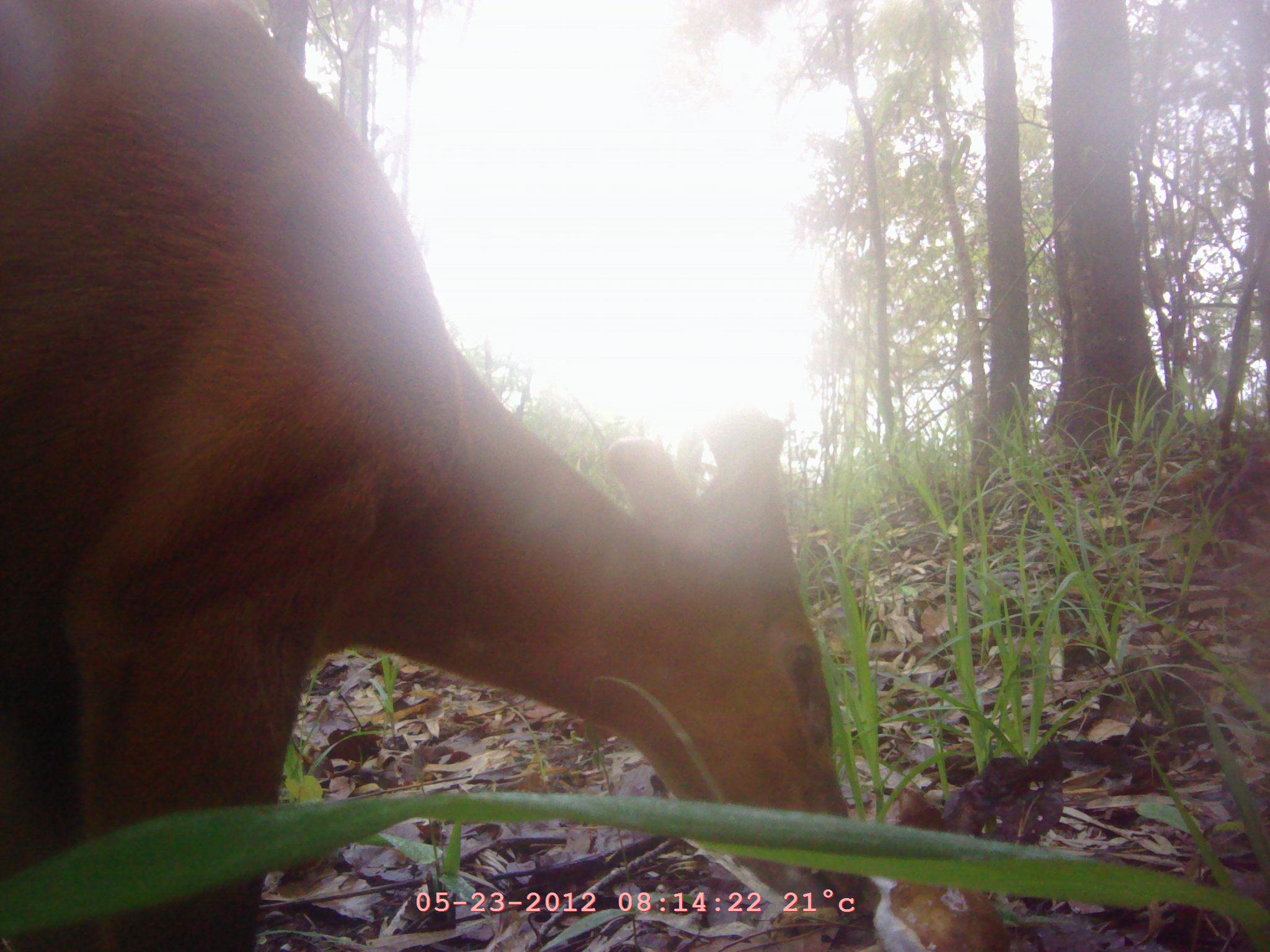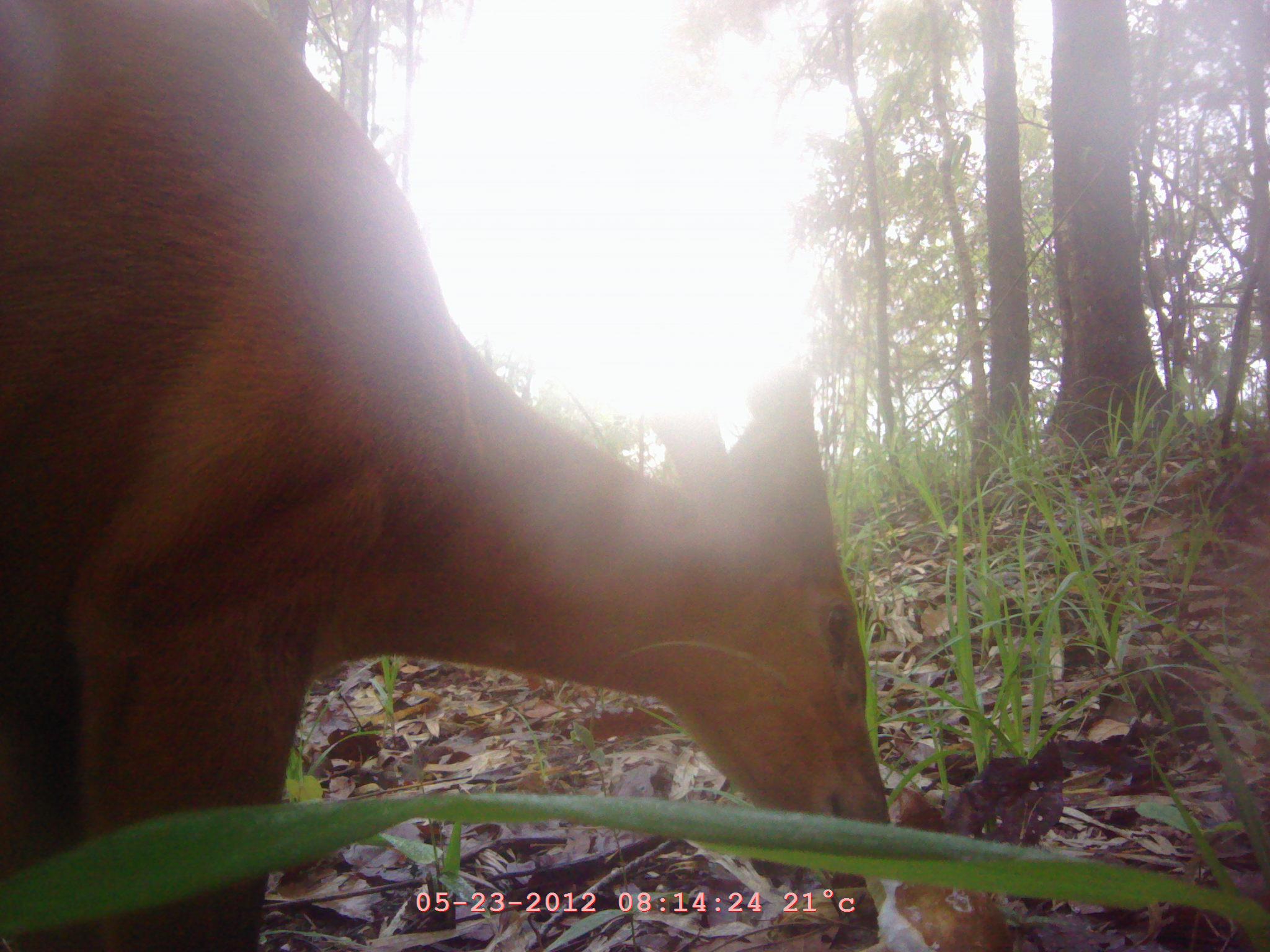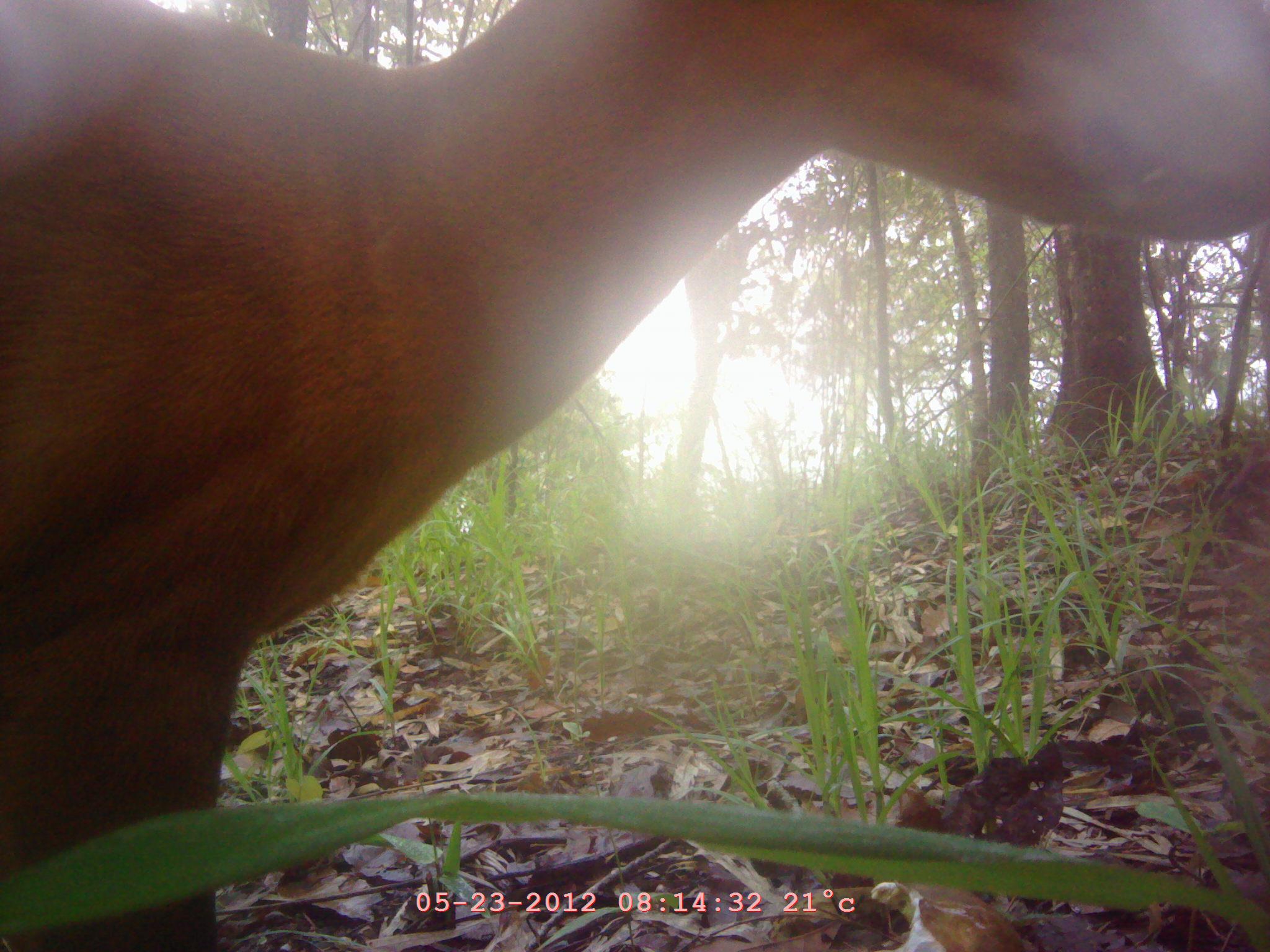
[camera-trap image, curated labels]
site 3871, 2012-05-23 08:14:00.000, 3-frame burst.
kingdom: Animalia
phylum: Chordata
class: Mammalia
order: Artiodactyla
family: Cervidae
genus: Muntiacus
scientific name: Muntiacus muntjak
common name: southern red muntjac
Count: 1.